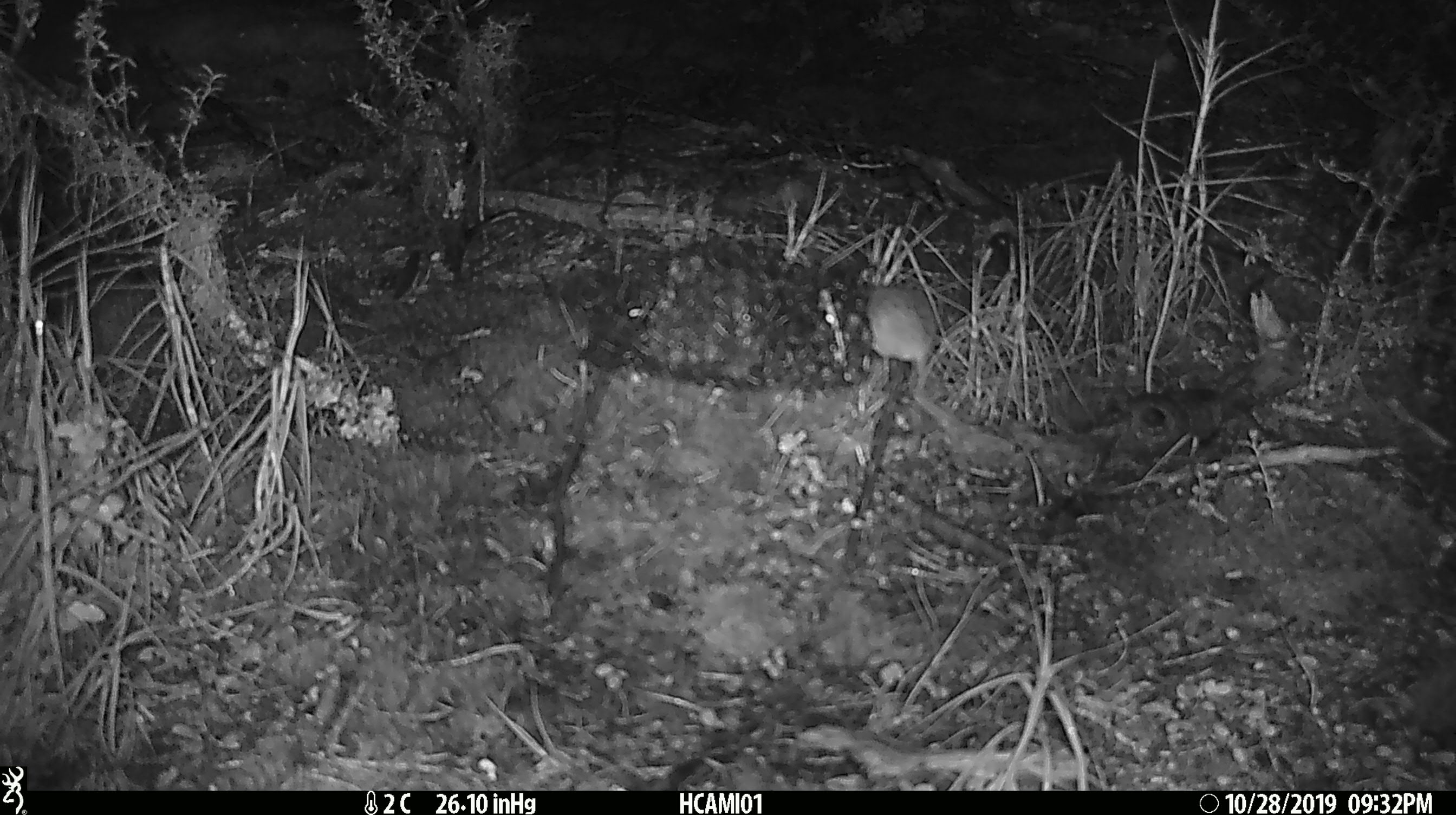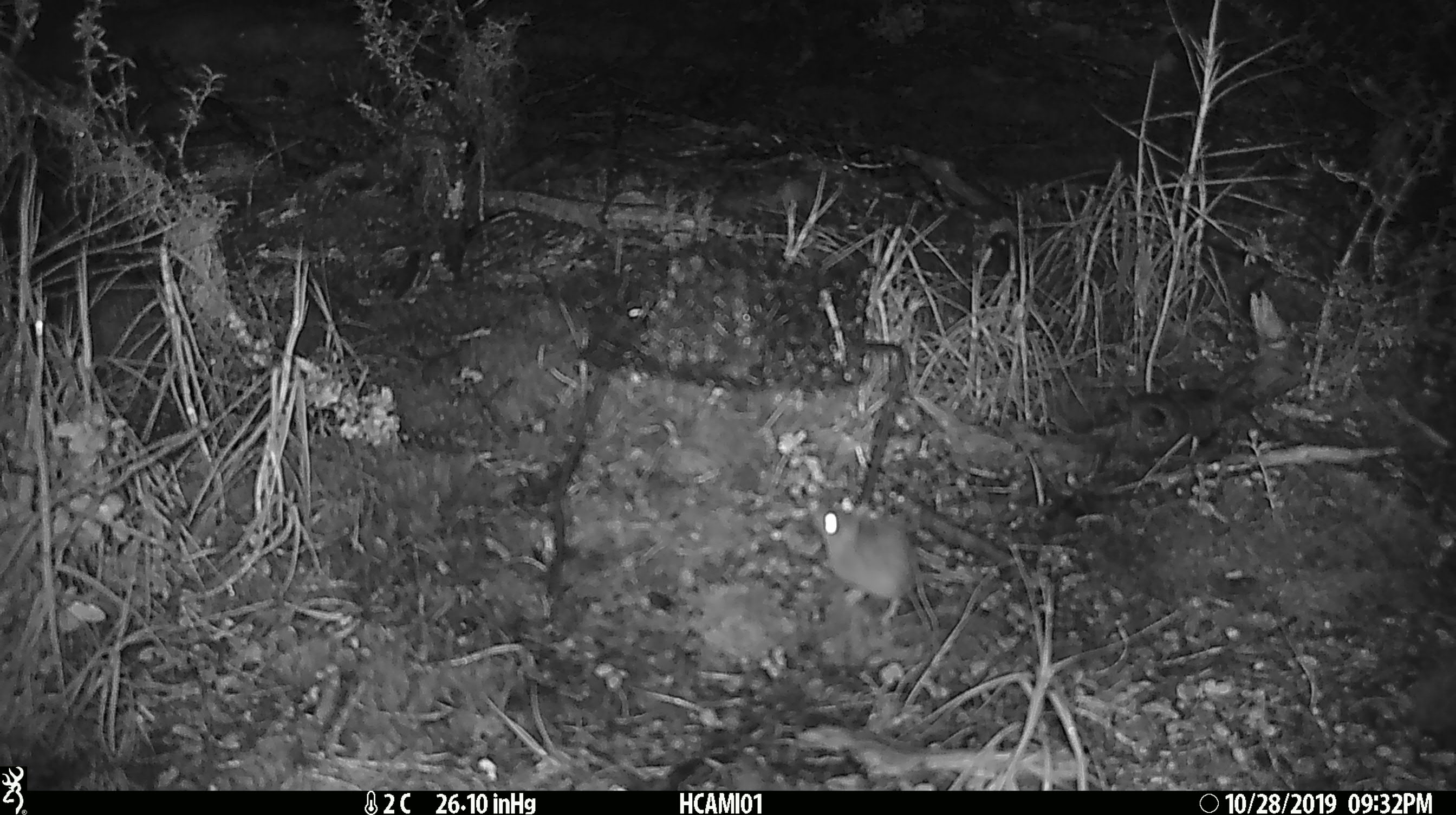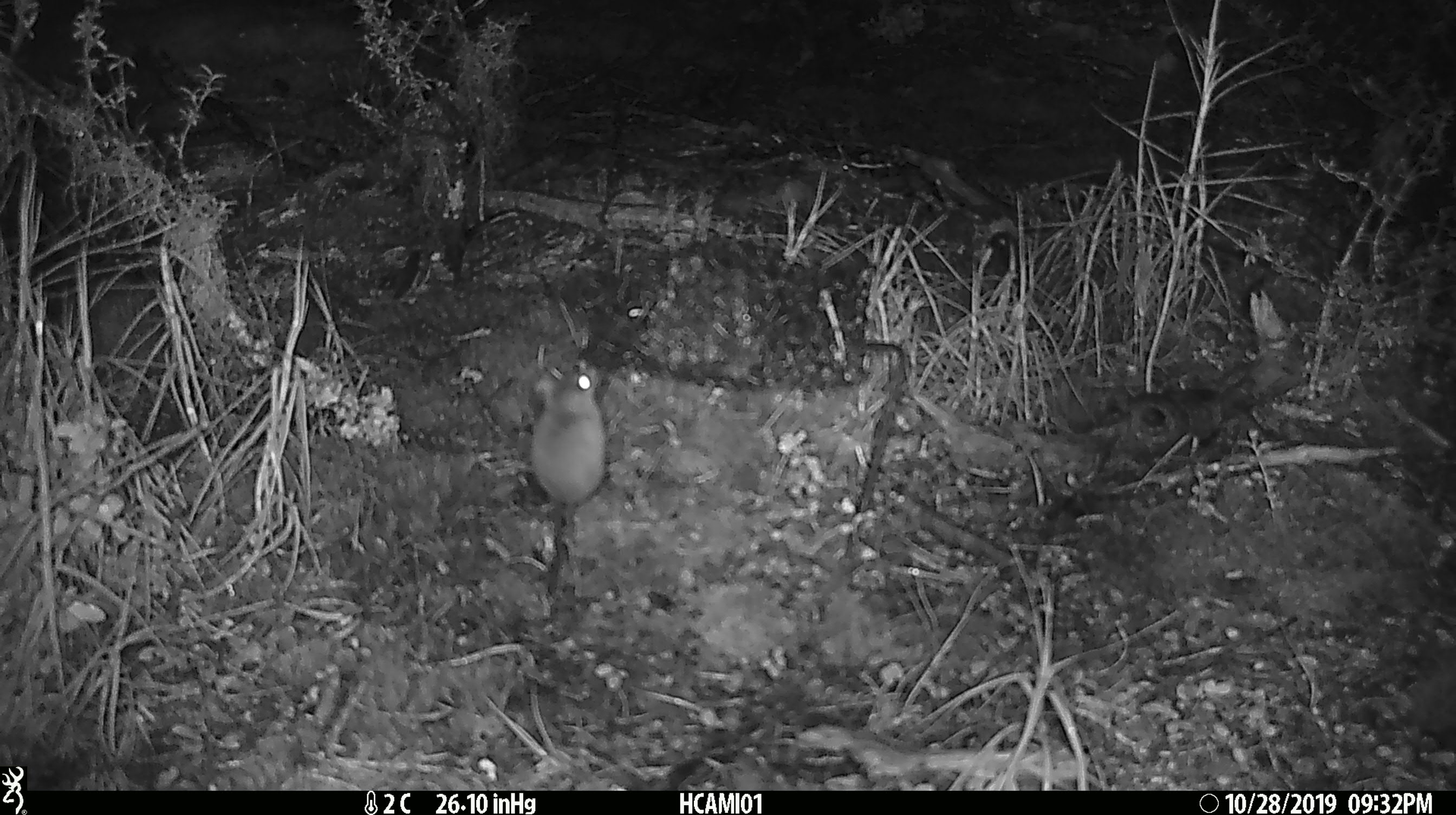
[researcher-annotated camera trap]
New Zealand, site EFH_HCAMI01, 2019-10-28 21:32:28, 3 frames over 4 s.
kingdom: Animalia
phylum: Chordata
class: Mammalia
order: Rodentia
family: Muridae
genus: Mus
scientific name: Mus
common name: mouse